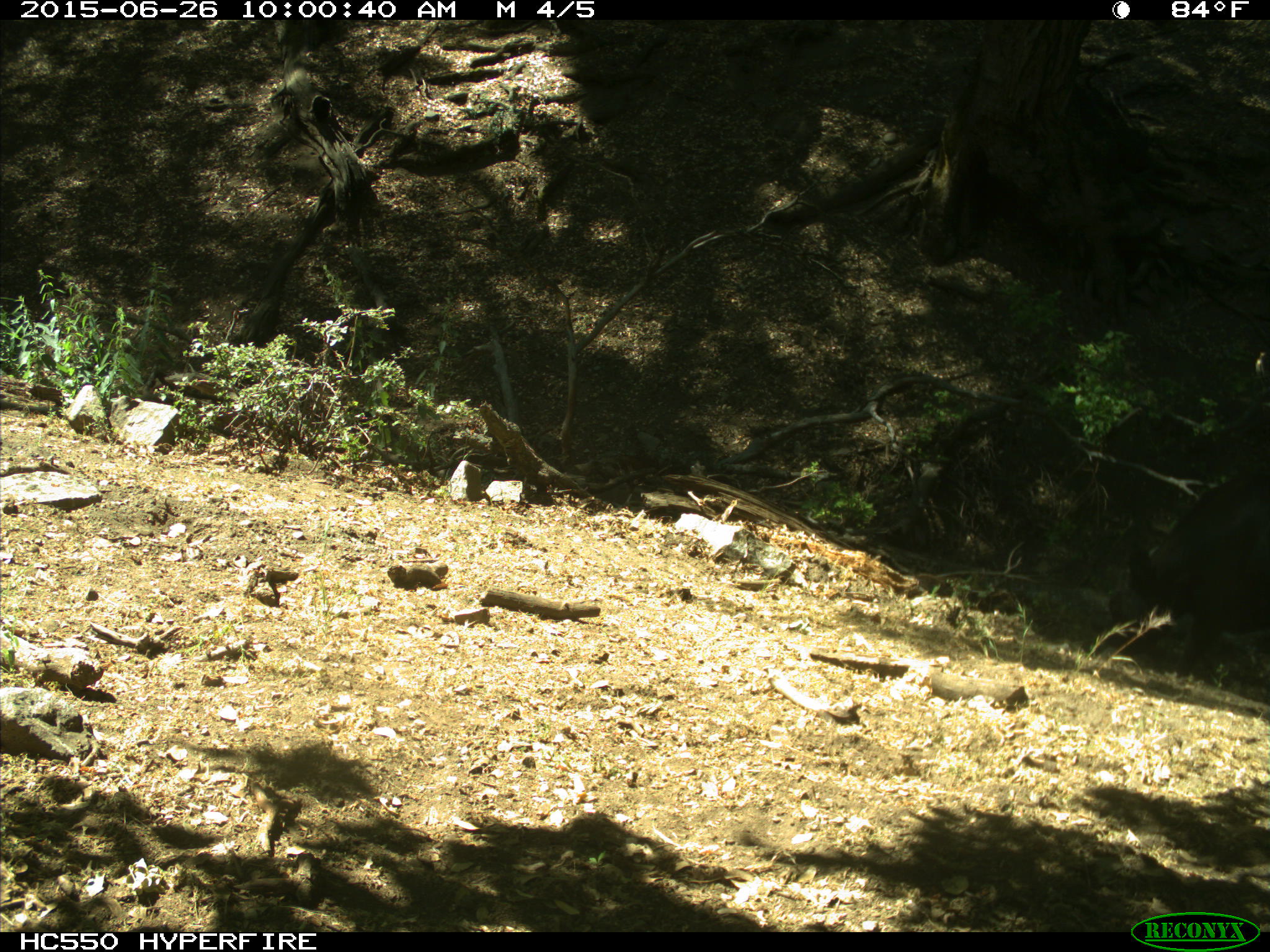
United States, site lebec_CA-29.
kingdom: Animalia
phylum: Chordata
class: Mammalia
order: Artiodactyla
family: Bovidae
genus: Bos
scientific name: Bos taurus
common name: domestic cow